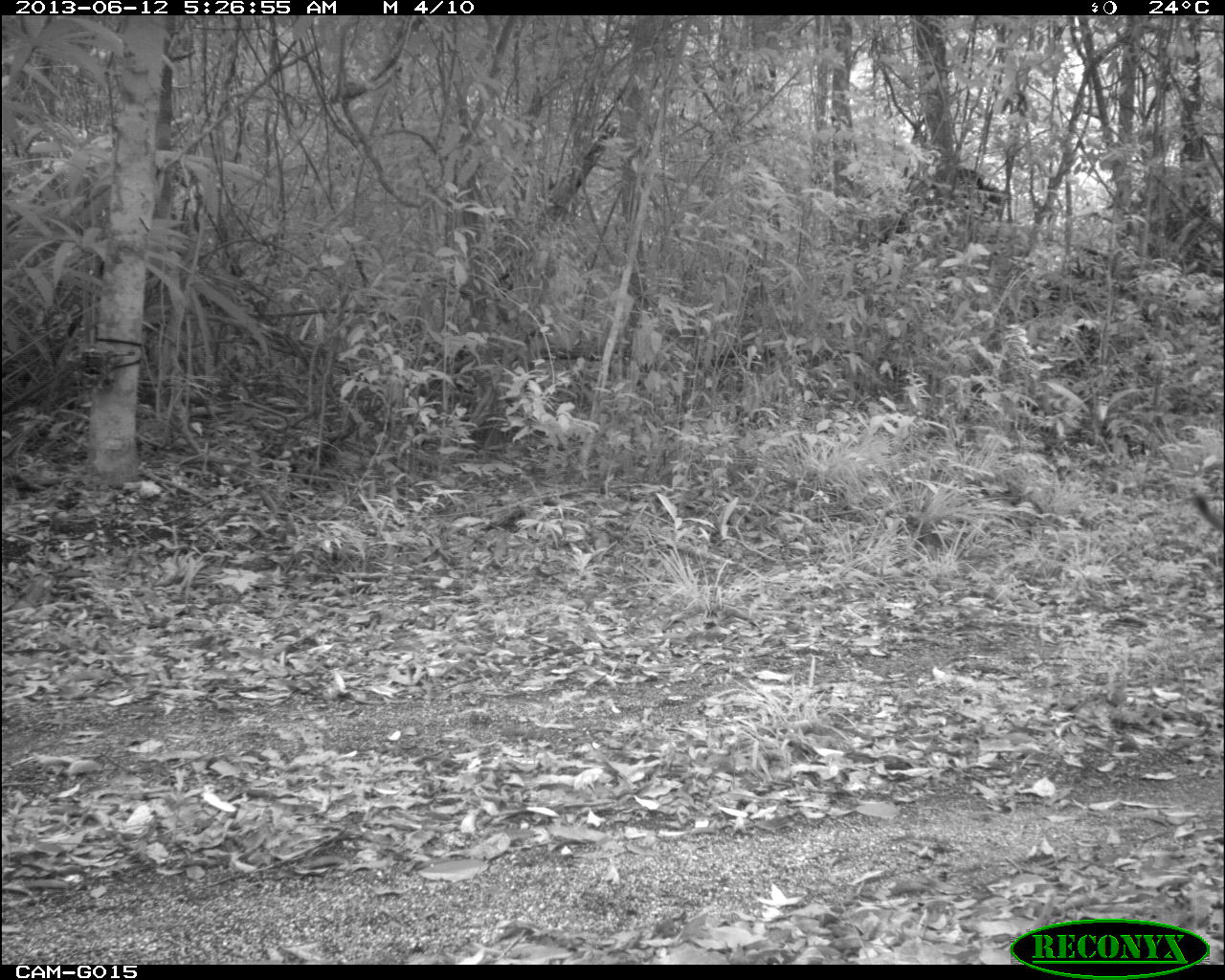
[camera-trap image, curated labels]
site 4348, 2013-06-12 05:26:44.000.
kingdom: Animalia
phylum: Chordata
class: Mammalia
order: Carnivora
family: Felidae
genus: Puma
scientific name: Puma concolor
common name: mountain lion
Puma concolor (mountain lion), count 1, sex male.